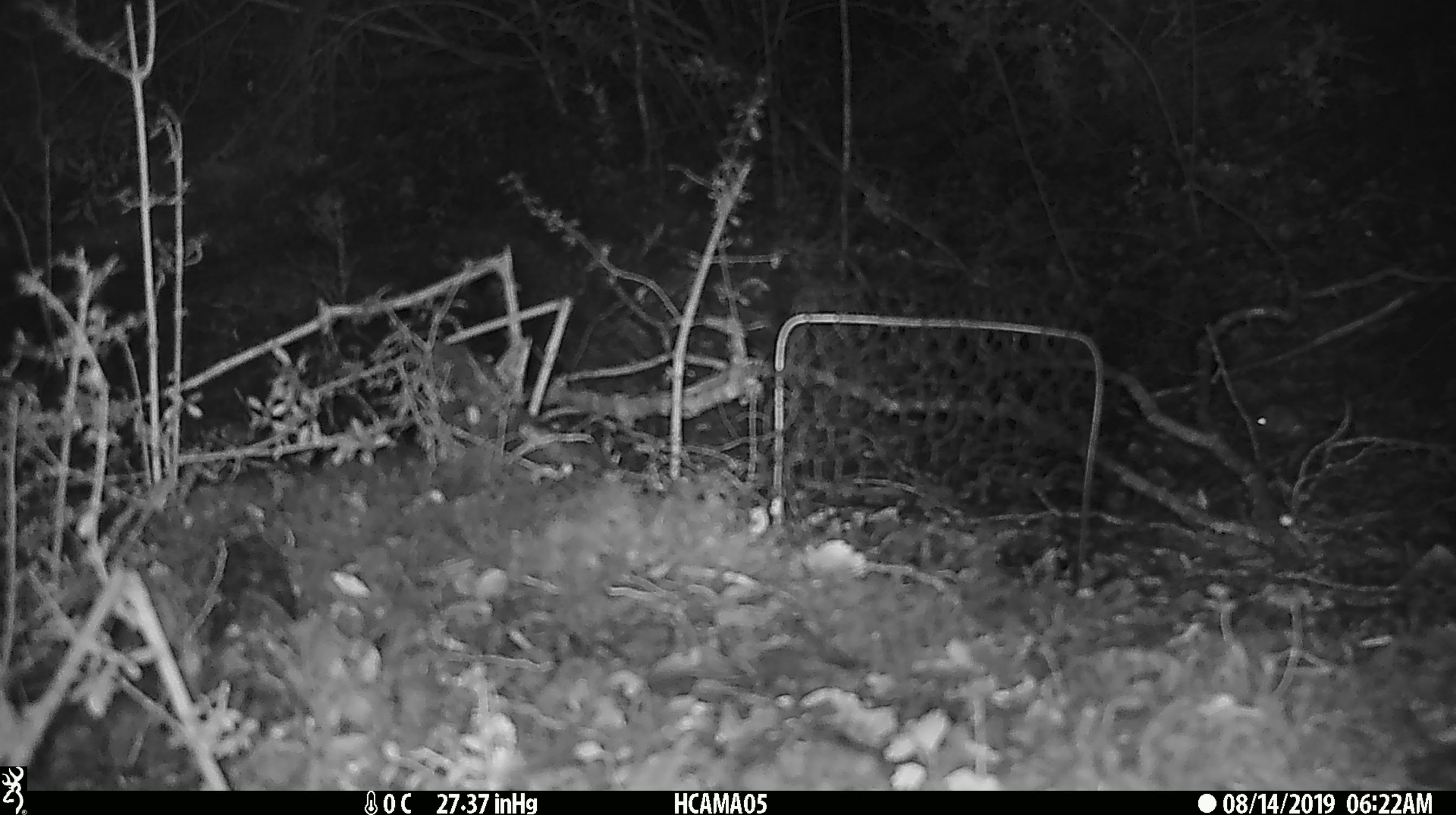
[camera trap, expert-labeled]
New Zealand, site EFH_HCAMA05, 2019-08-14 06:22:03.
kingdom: Animalia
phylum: Chordata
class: Mammalia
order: Rodentia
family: Muridae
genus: Mus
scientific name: Mus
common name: mouse